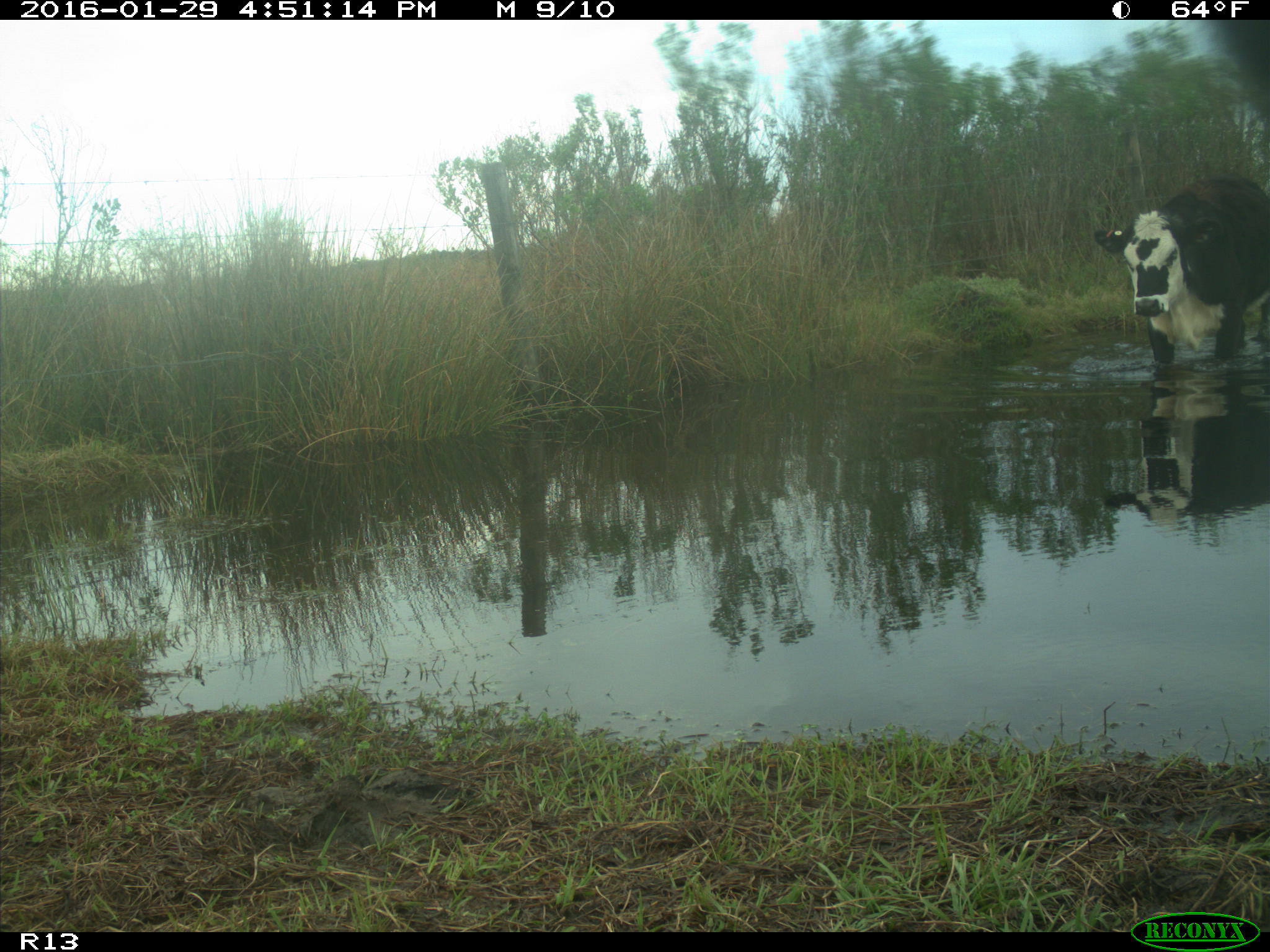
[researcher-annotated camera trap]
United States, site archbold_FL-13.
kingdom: Animalia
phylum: Chordata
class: Mammalia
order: Artiodactyla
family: Bovidae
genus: Bos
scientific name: Bos taurus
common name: domestic cow